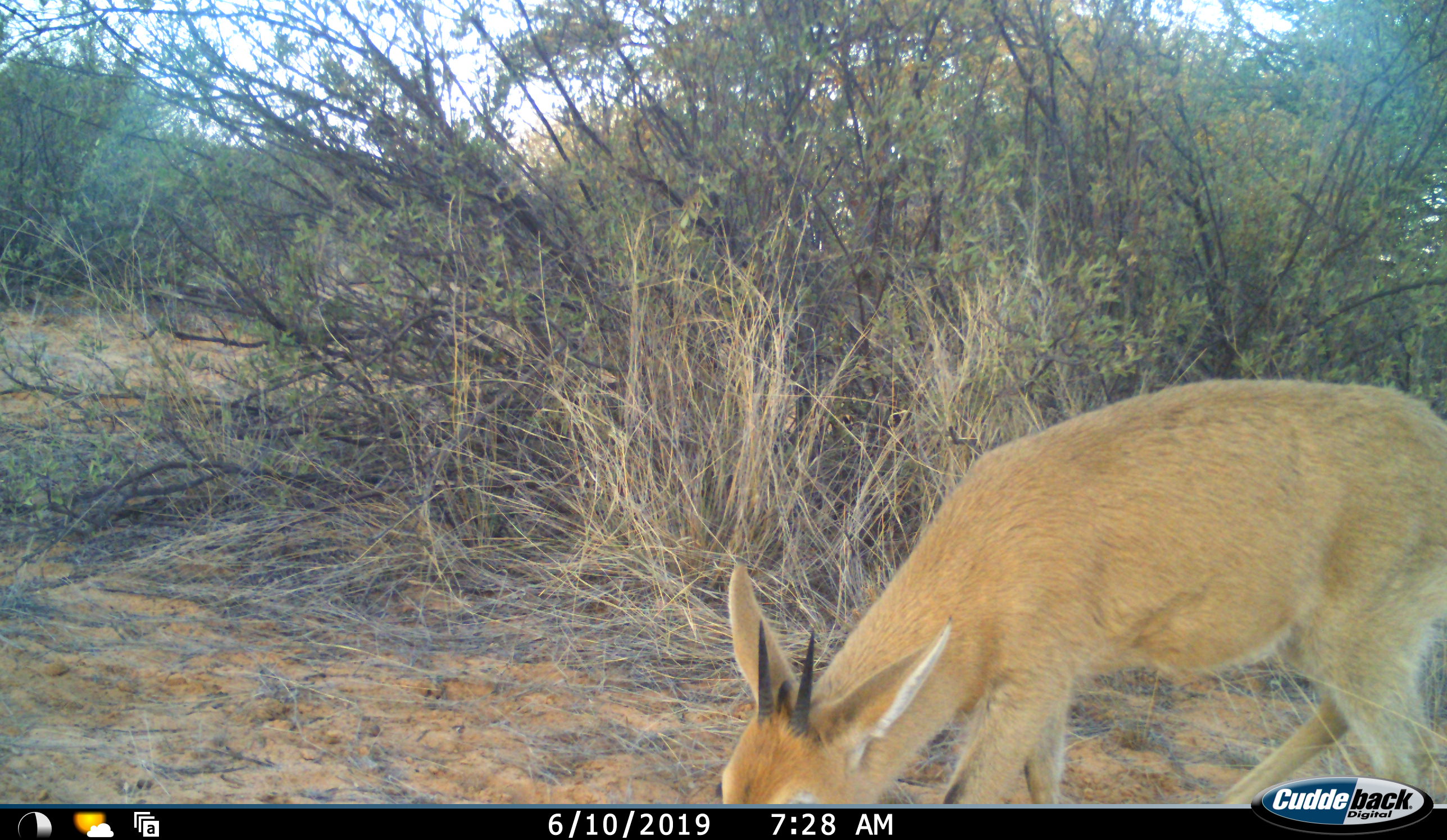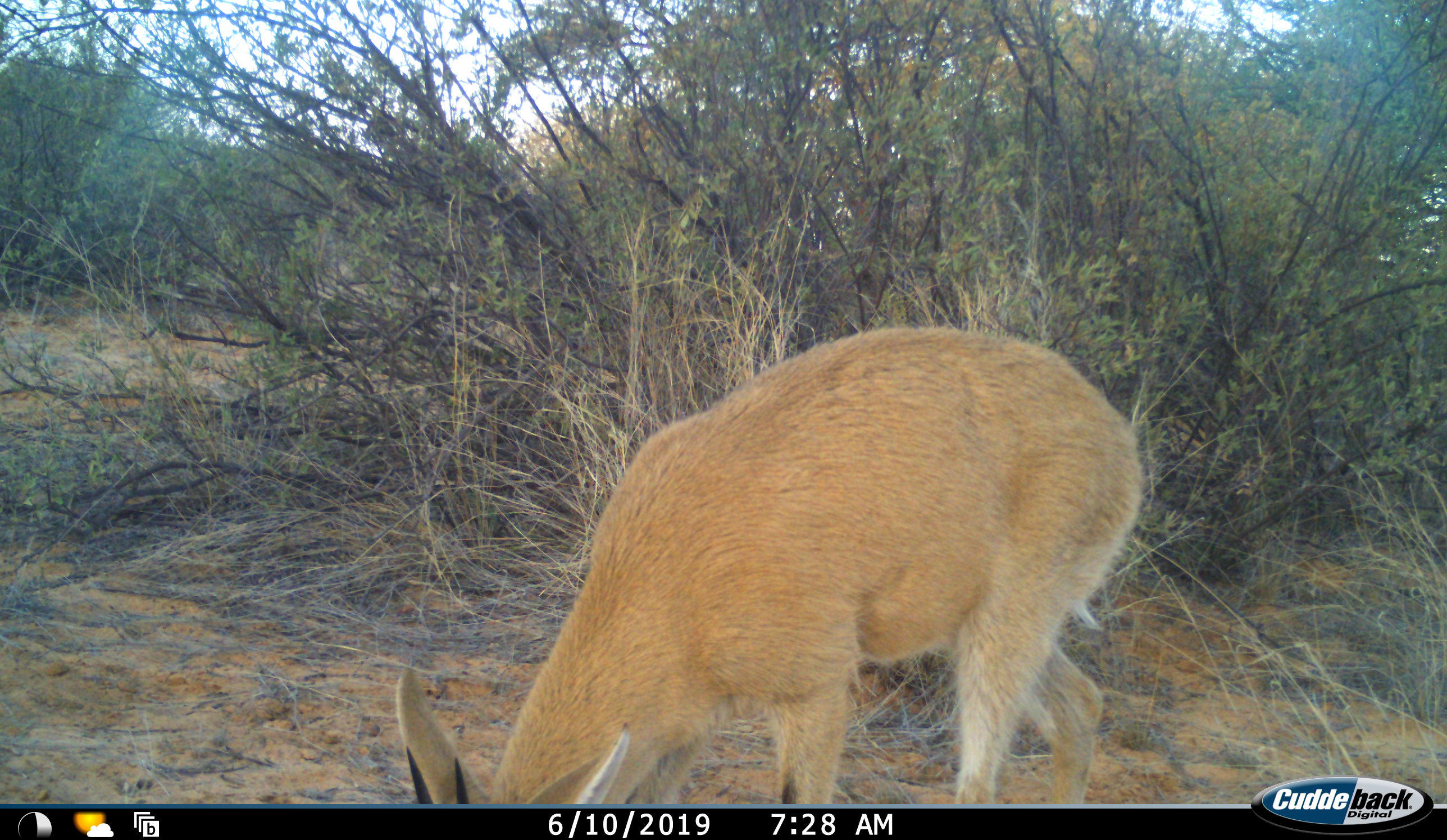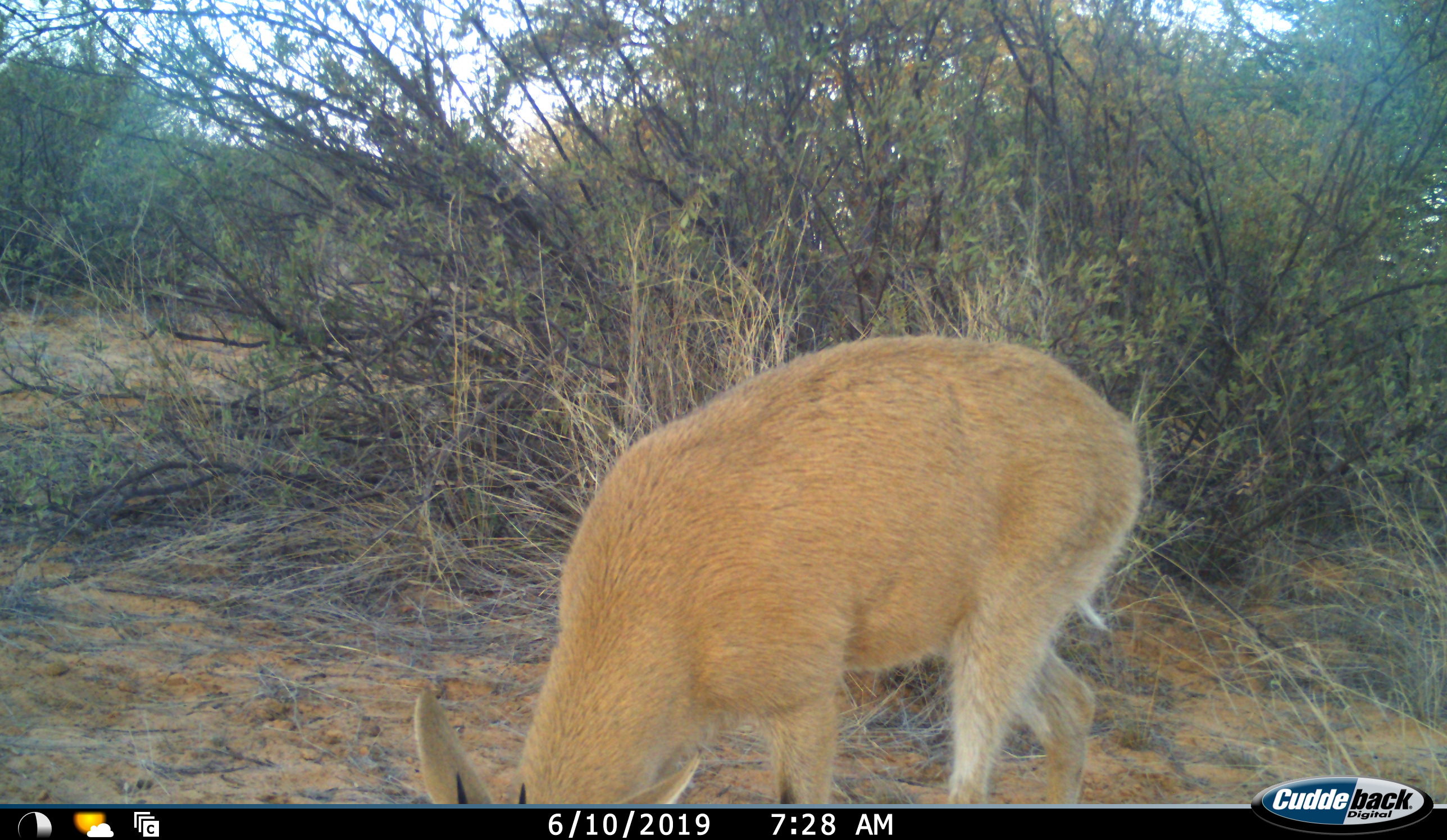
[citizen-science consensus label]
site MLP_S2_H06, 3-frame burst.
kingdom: Animalia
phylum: Chordata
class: Mammalia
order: Artiodactyla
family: Bovidae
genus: Sylvicapra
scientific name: Sylvicapra grimmia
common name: common duiker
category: duikercommongrey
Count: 1.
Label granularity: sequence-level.